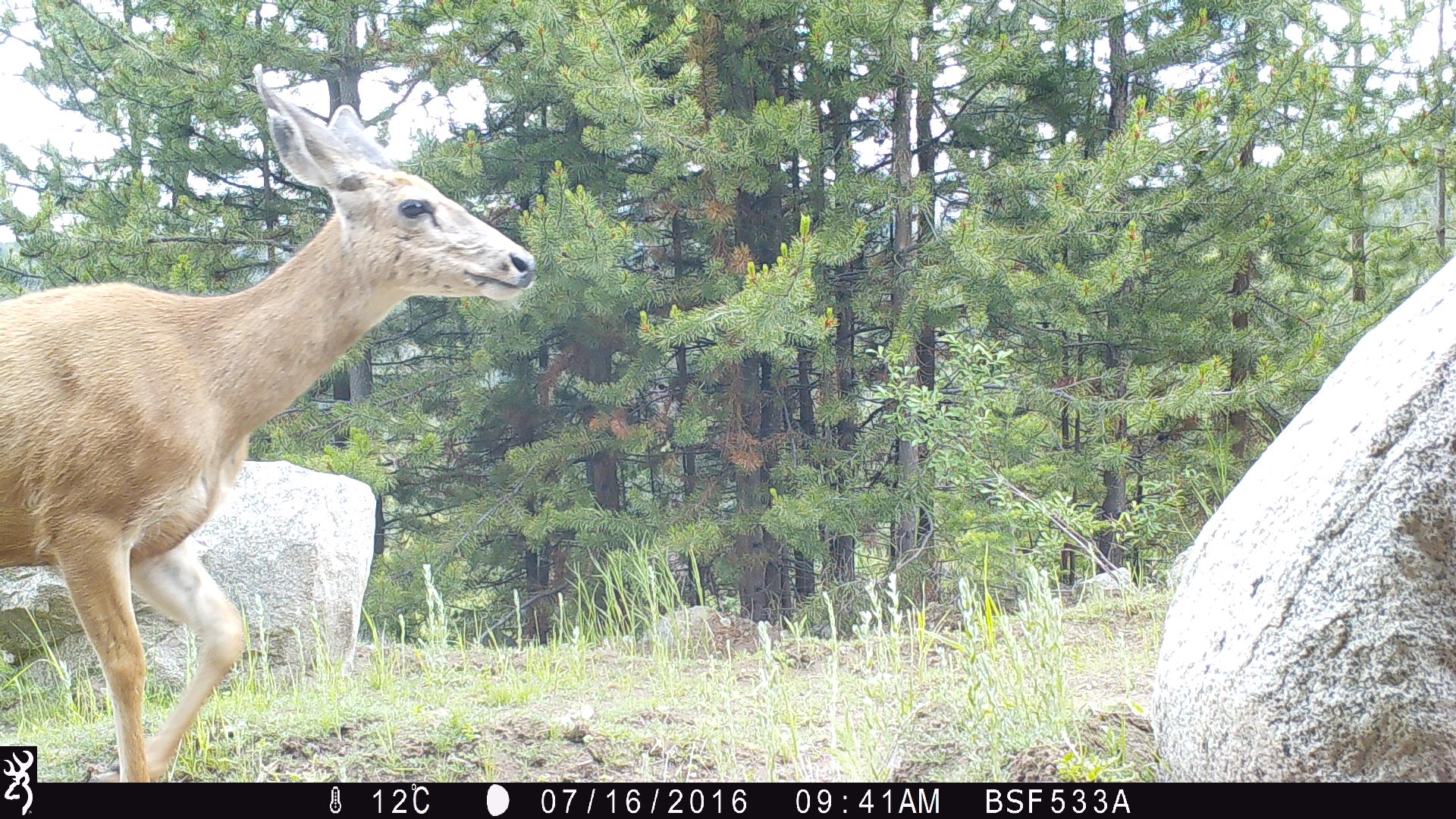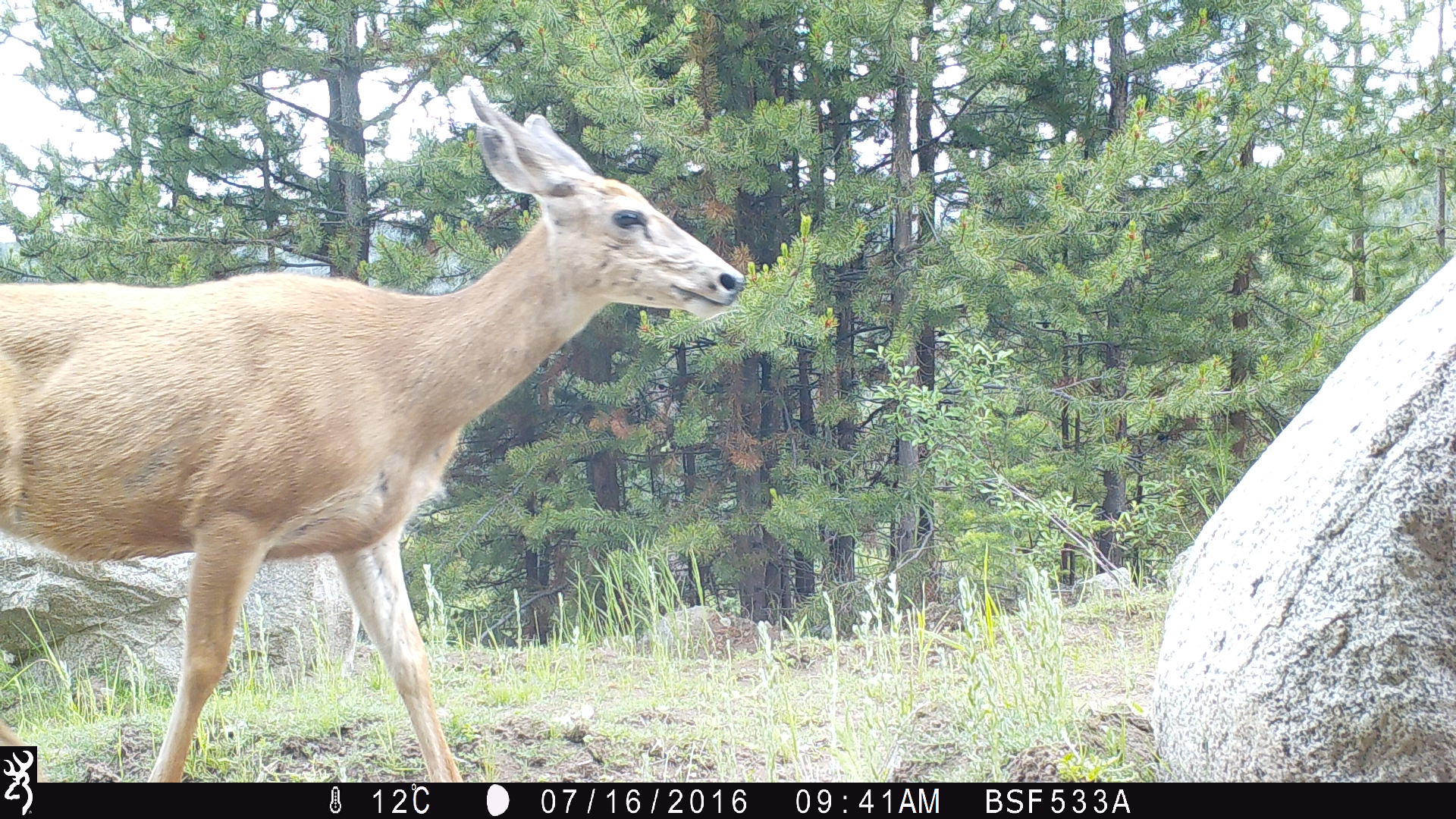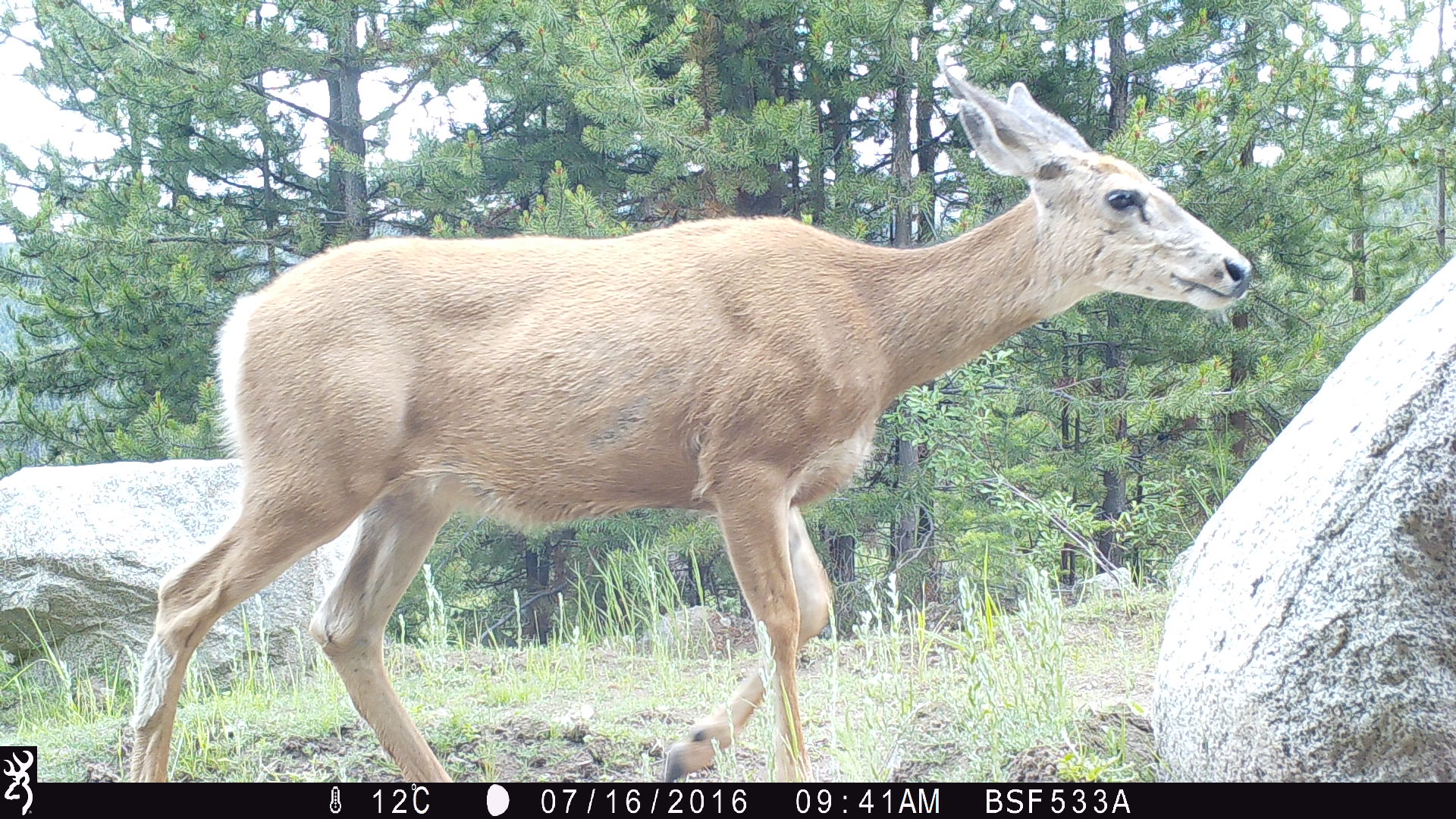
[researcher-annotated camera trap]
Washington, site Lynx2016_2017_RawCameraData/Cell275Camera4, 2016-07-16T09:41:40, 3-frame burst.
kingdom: Animalia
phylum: Chordata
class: Mammalia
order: Artiodactyla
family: Cervidae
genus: Odocoileus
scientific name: Odocoileus hemionus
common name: mule deer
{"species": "Odocoileus hemionus (mule deer)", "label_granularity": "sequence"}